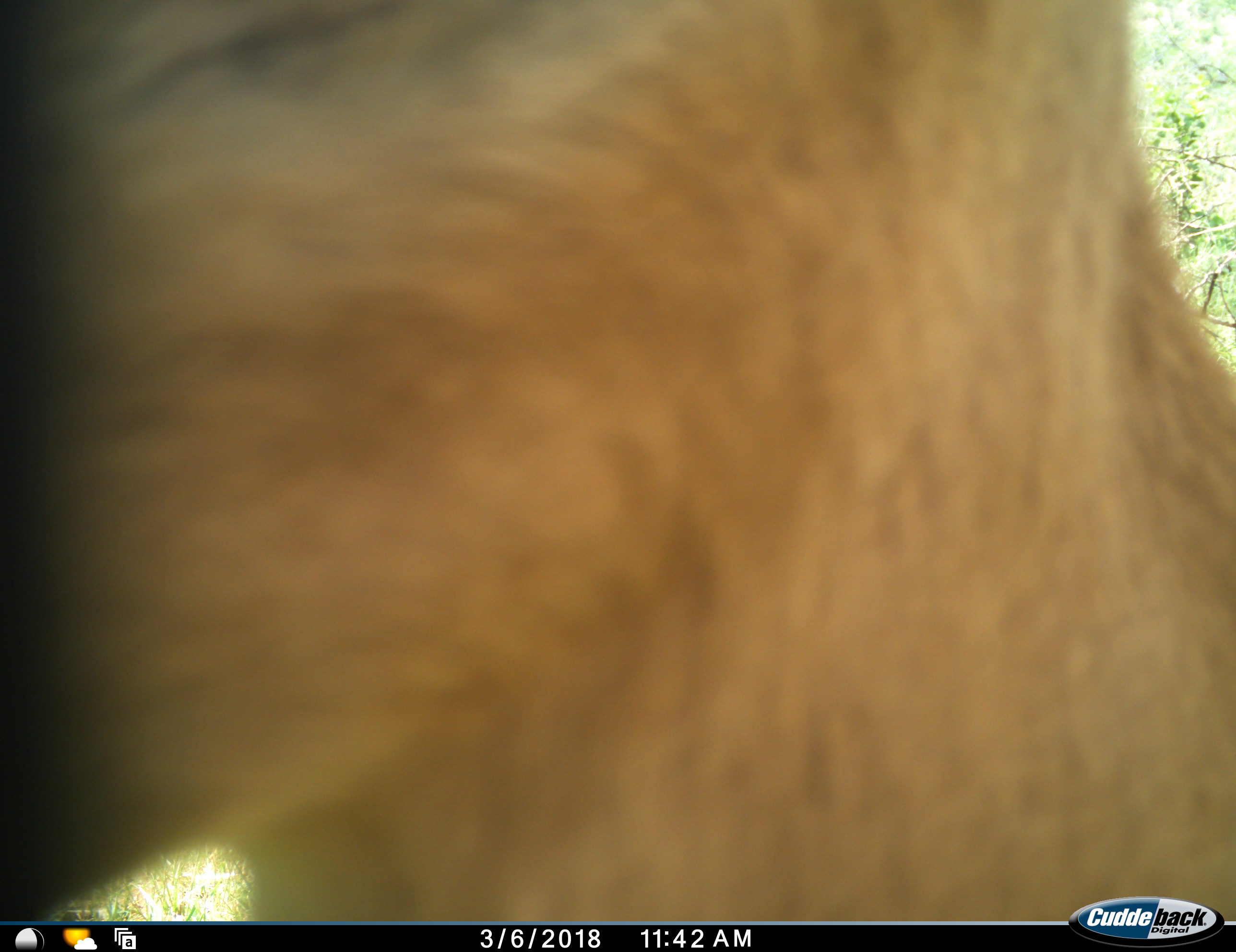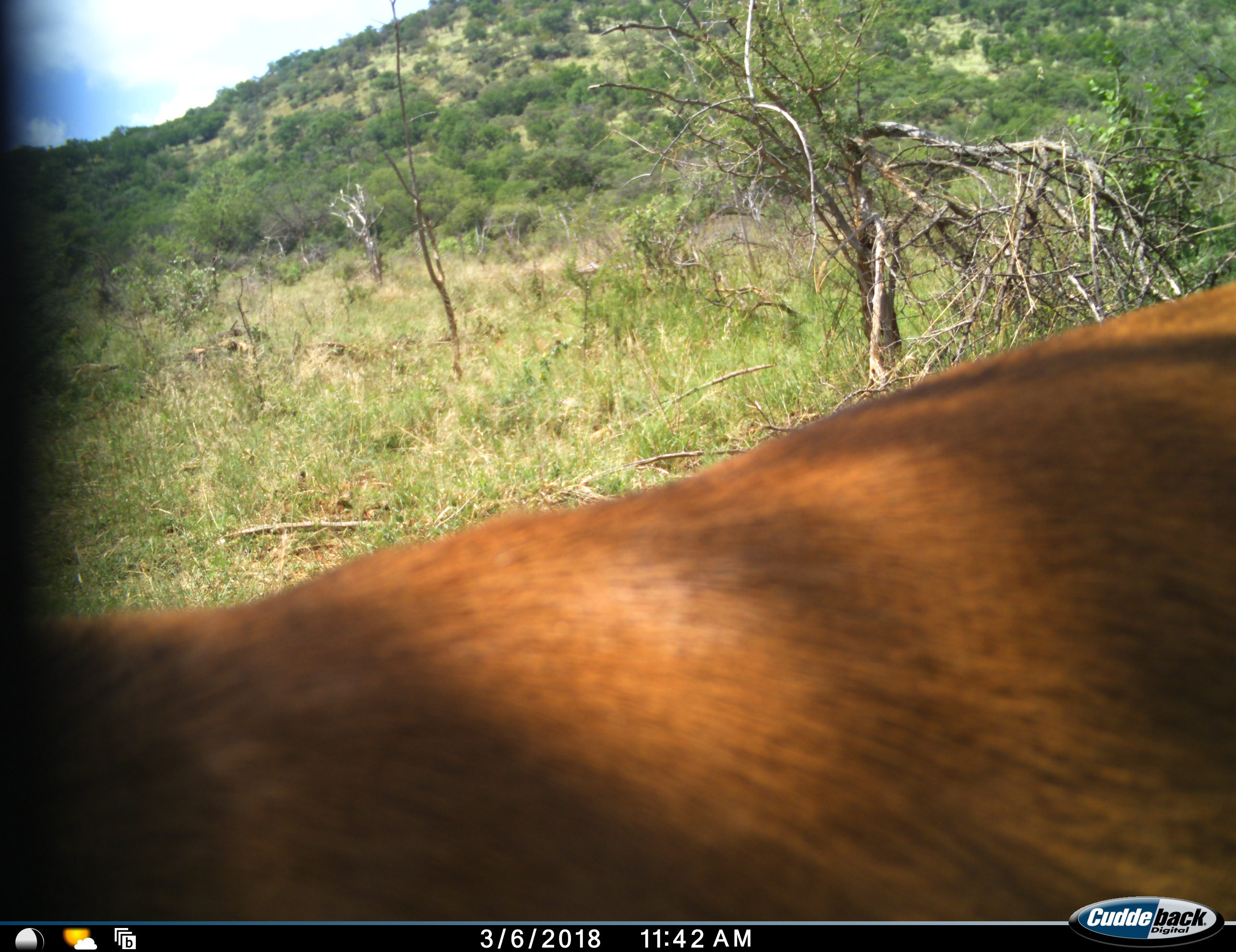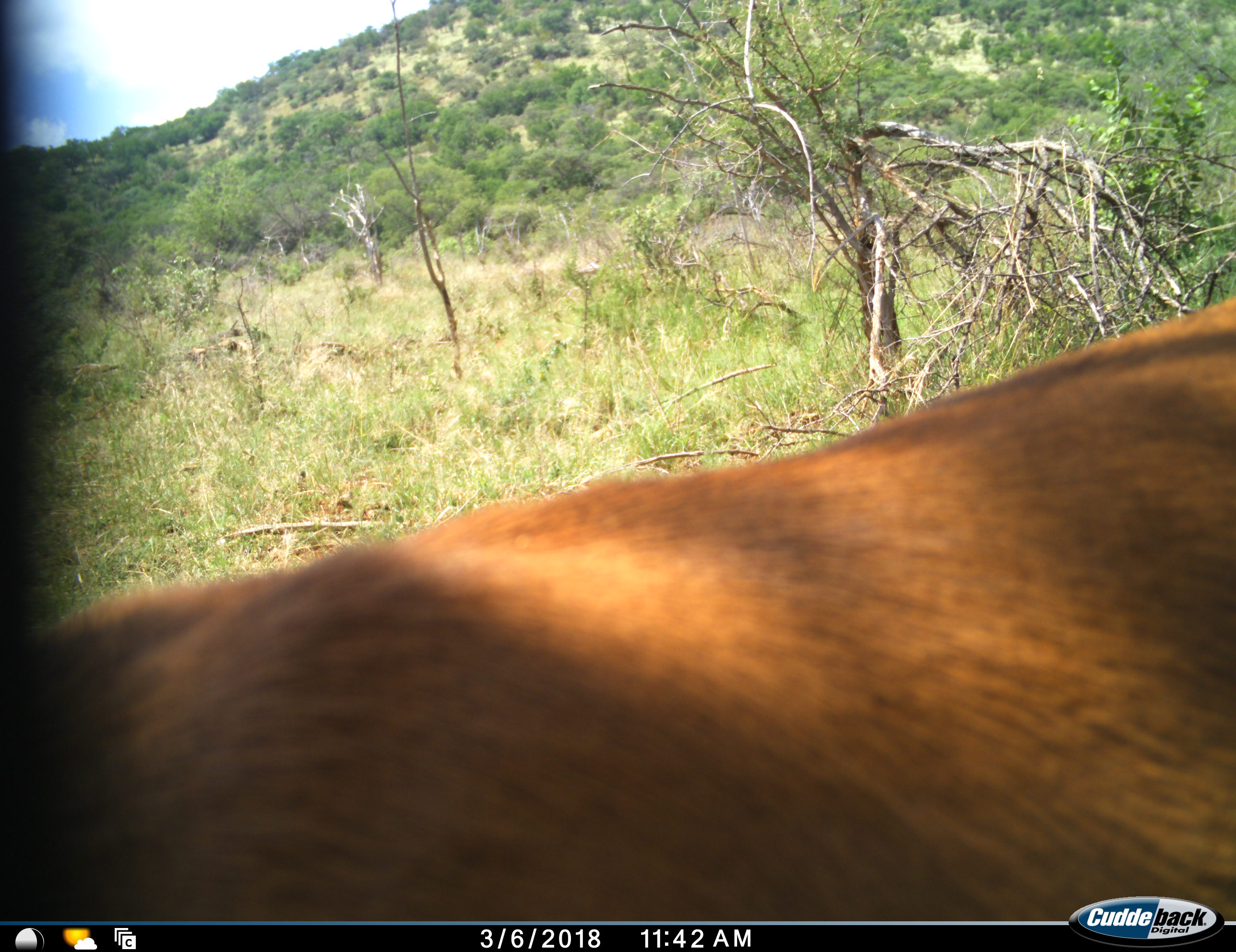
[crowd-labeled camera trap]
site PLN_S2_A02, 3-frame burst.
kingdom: Animalia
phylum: Chordata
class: Mammalia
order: Artiodactyla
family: Bovidae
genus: Aepyceros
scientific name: Aepyceros melampus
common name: impala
Impala (Aepyceros melampus), count 1. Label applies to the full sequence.